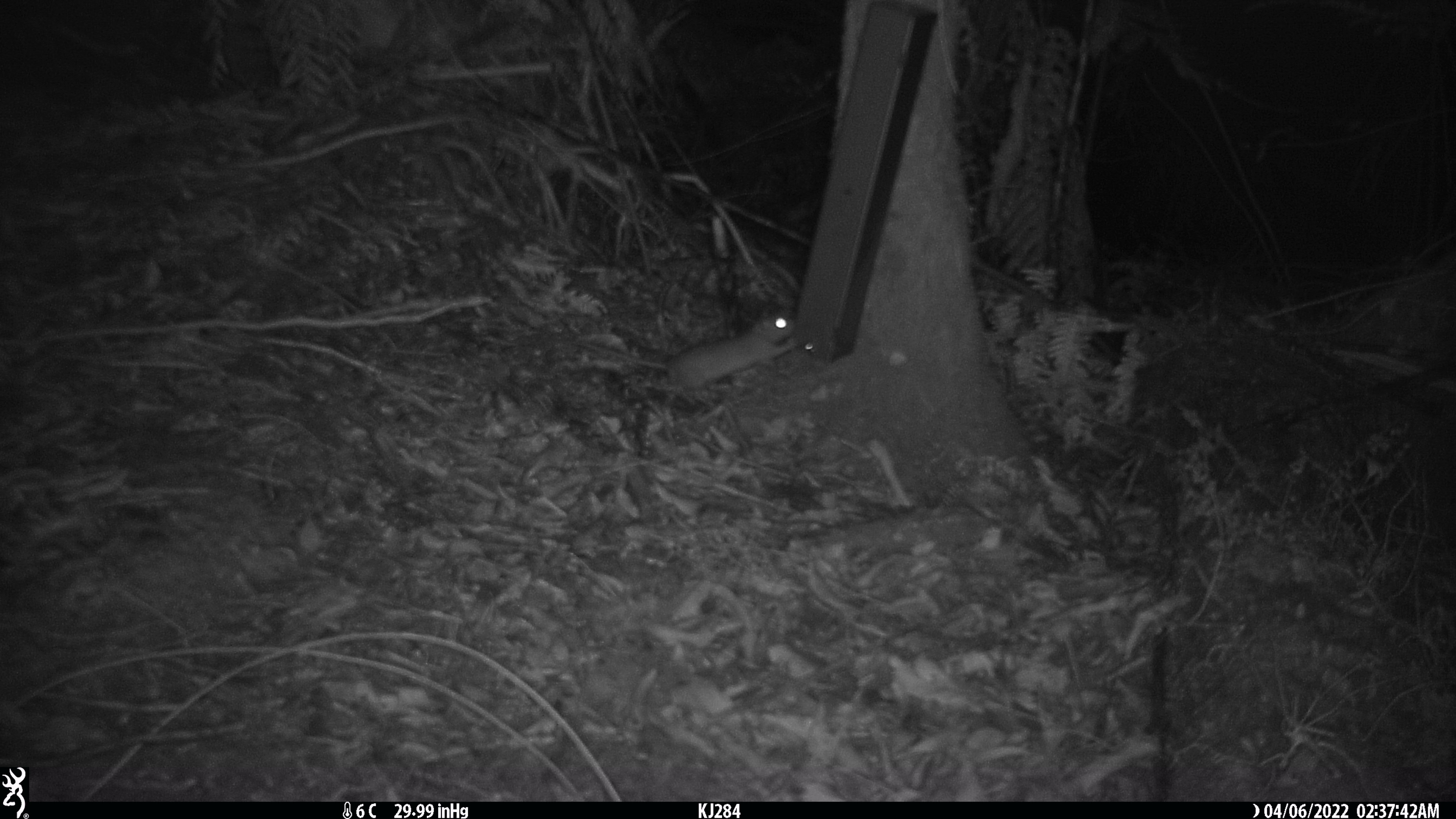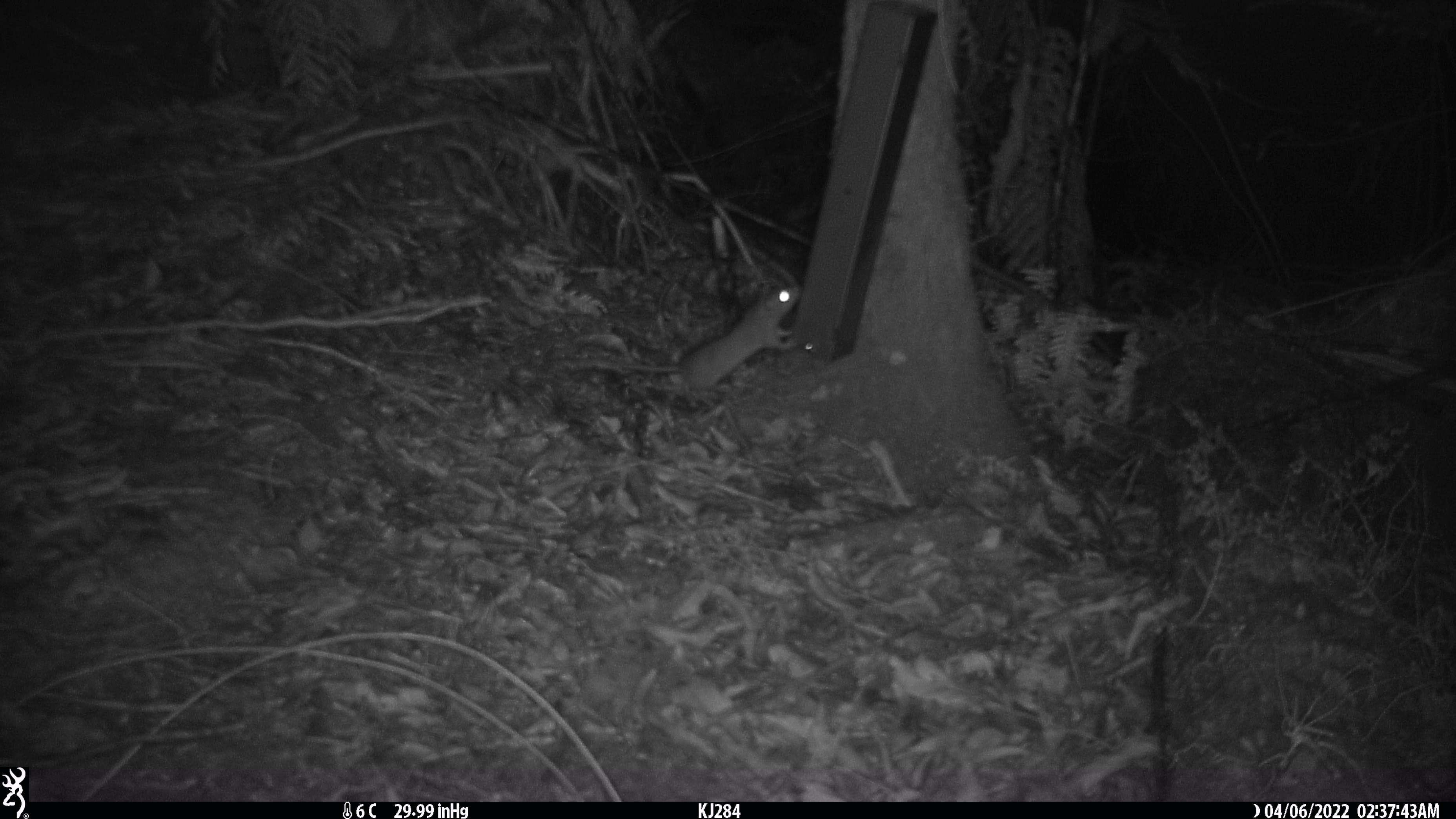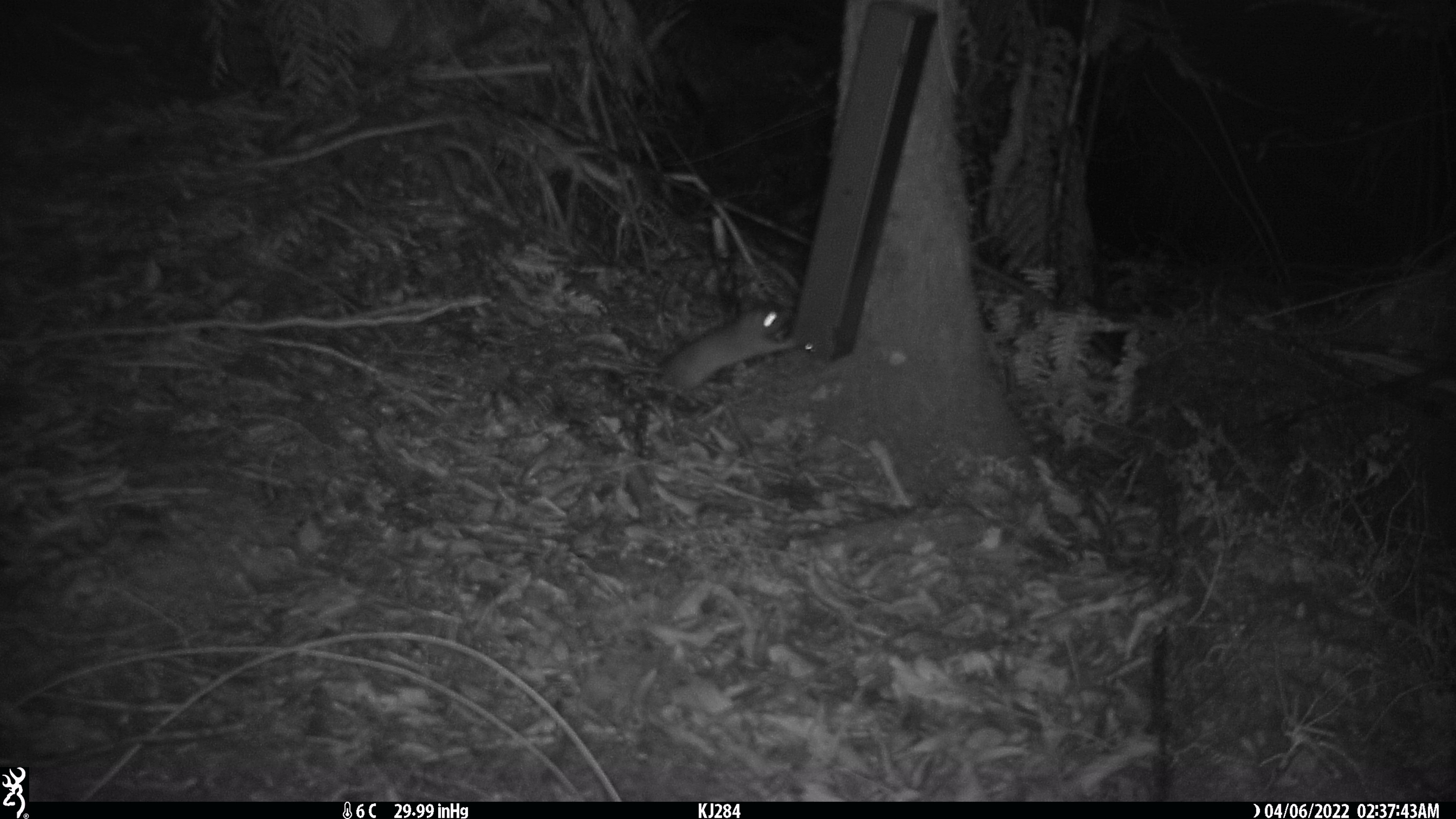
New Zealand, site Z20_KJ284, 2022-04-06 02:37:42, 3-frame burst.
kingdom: Animalia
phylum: Chordata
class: Mammalia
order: Rodentia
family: Muridae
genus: Rattus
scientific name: Rattus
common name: rat